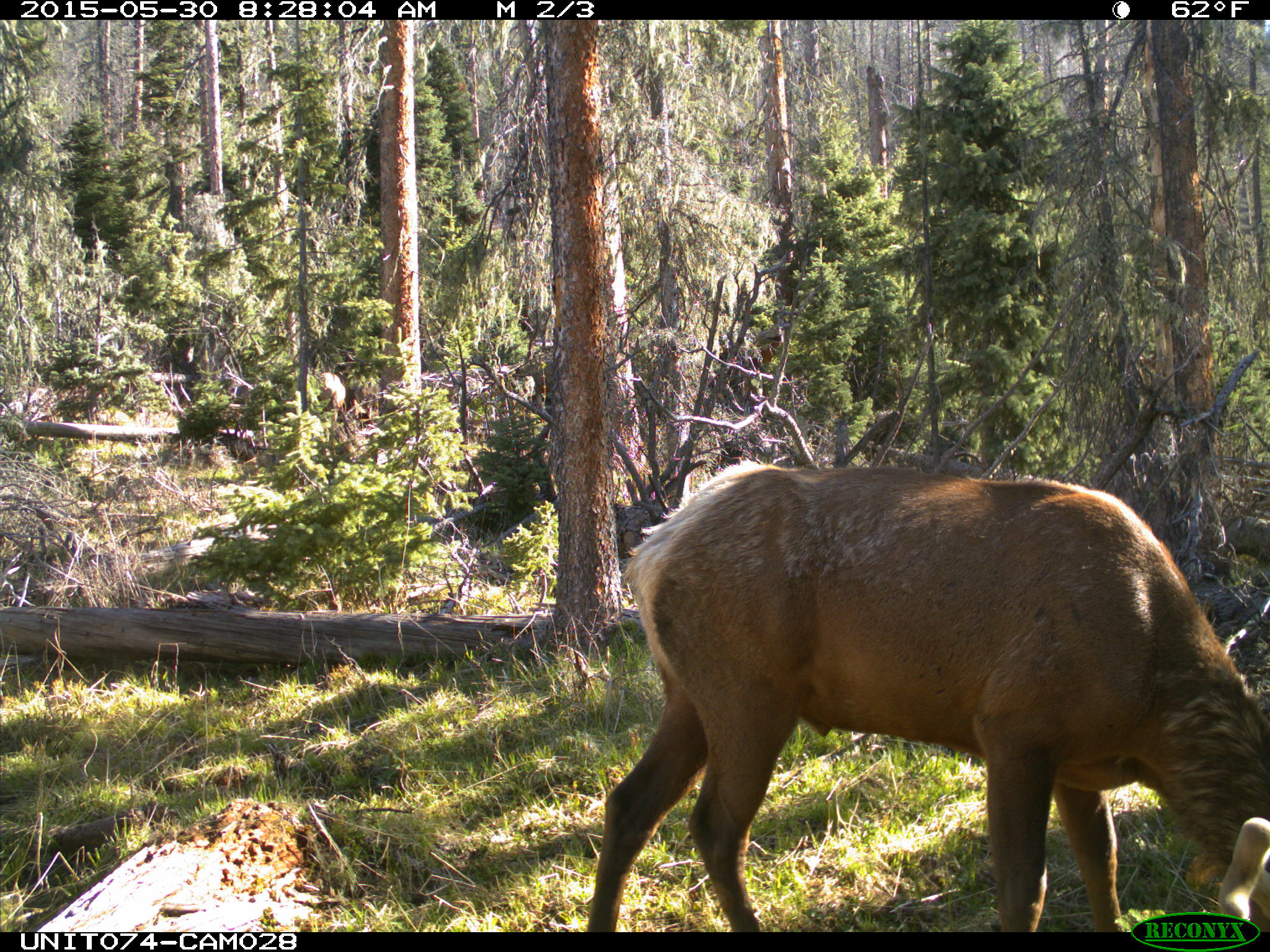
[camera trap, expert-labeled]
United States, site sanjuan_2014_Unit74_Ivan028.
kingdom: Animalia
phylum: Chordata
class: Mammalia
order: Artiodactyla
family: Cervidae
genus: Cervus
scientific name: Cervus elaphus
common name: red deer